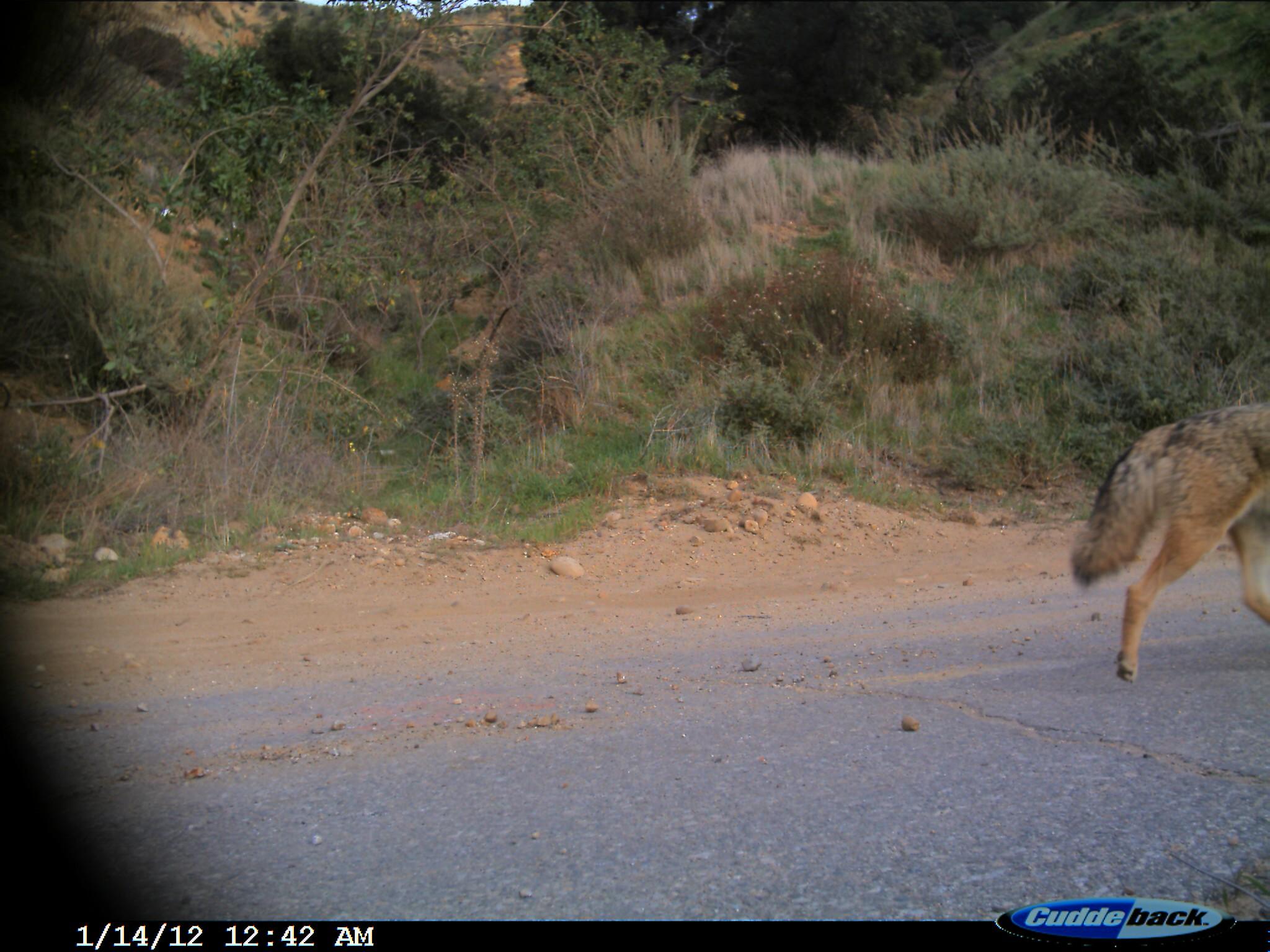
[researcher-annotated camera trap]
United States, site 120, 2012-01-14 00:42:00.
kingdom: Animalia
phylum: Chordata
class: Mammalia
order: Carnivora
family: Canidae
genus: Canis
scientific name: Canis latrans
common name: coyote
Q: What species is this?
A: Coyote (Canis latrans).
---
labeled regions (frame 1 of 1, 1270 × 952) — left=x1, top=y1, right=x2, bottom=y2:
coyote: left=1075, top=395, right=1265, bottom=687